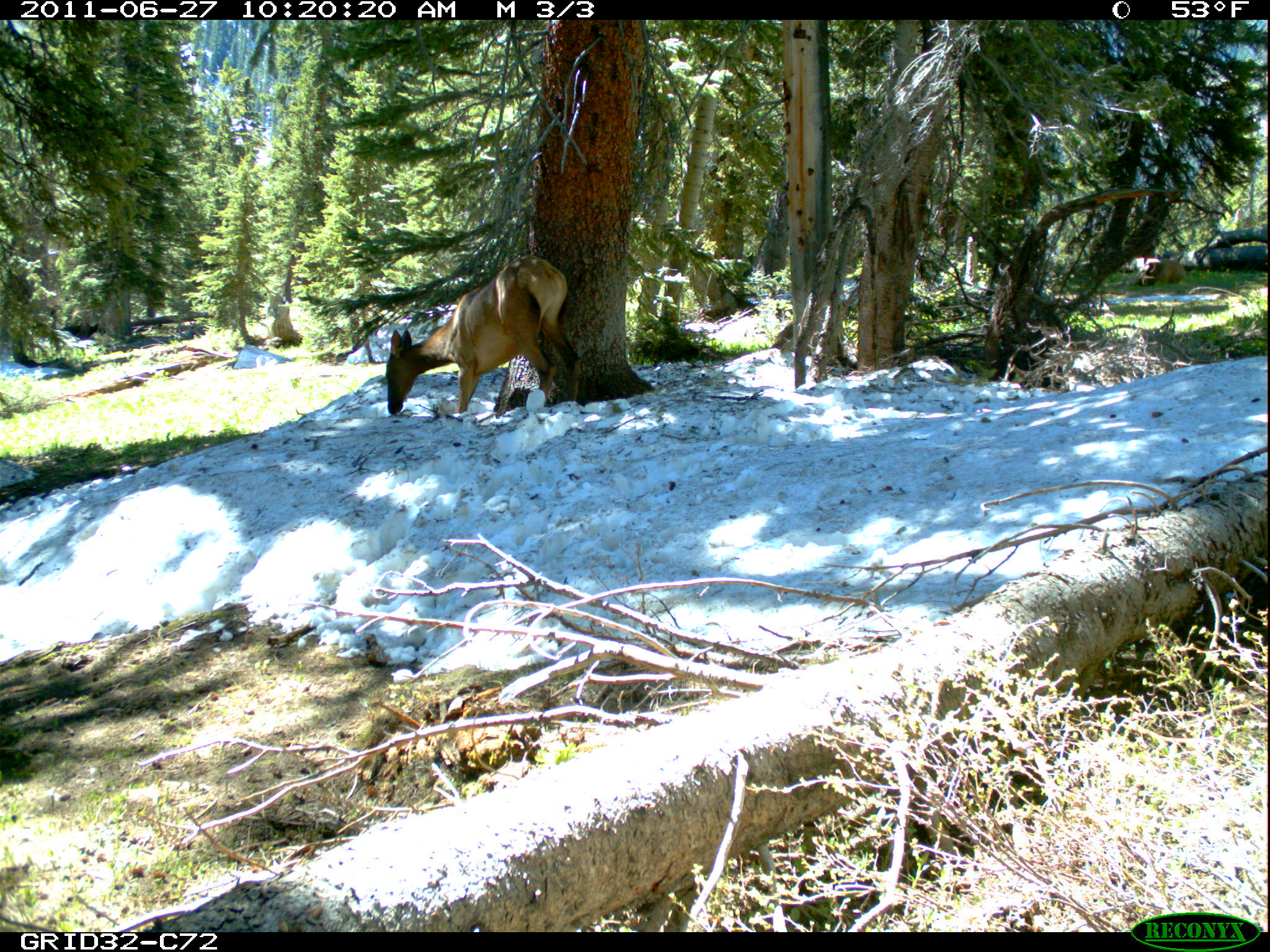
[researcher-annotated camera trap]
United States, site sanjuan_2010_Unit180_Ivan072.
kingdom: Animalia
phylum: Chordata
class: Mammalia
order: Artiodactyla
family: Cervidae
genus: Cervus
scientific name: Cervus elaphus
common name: red deer